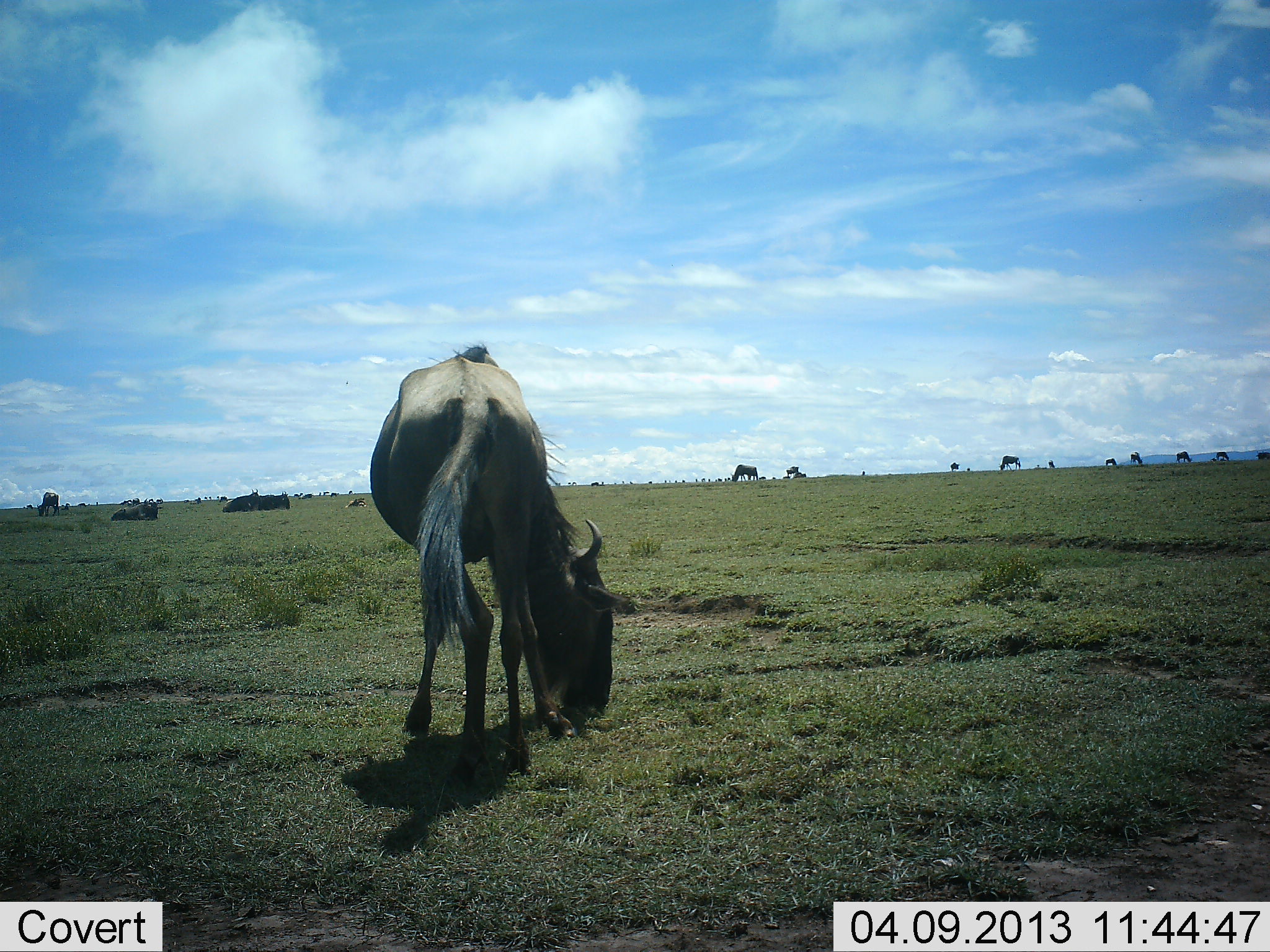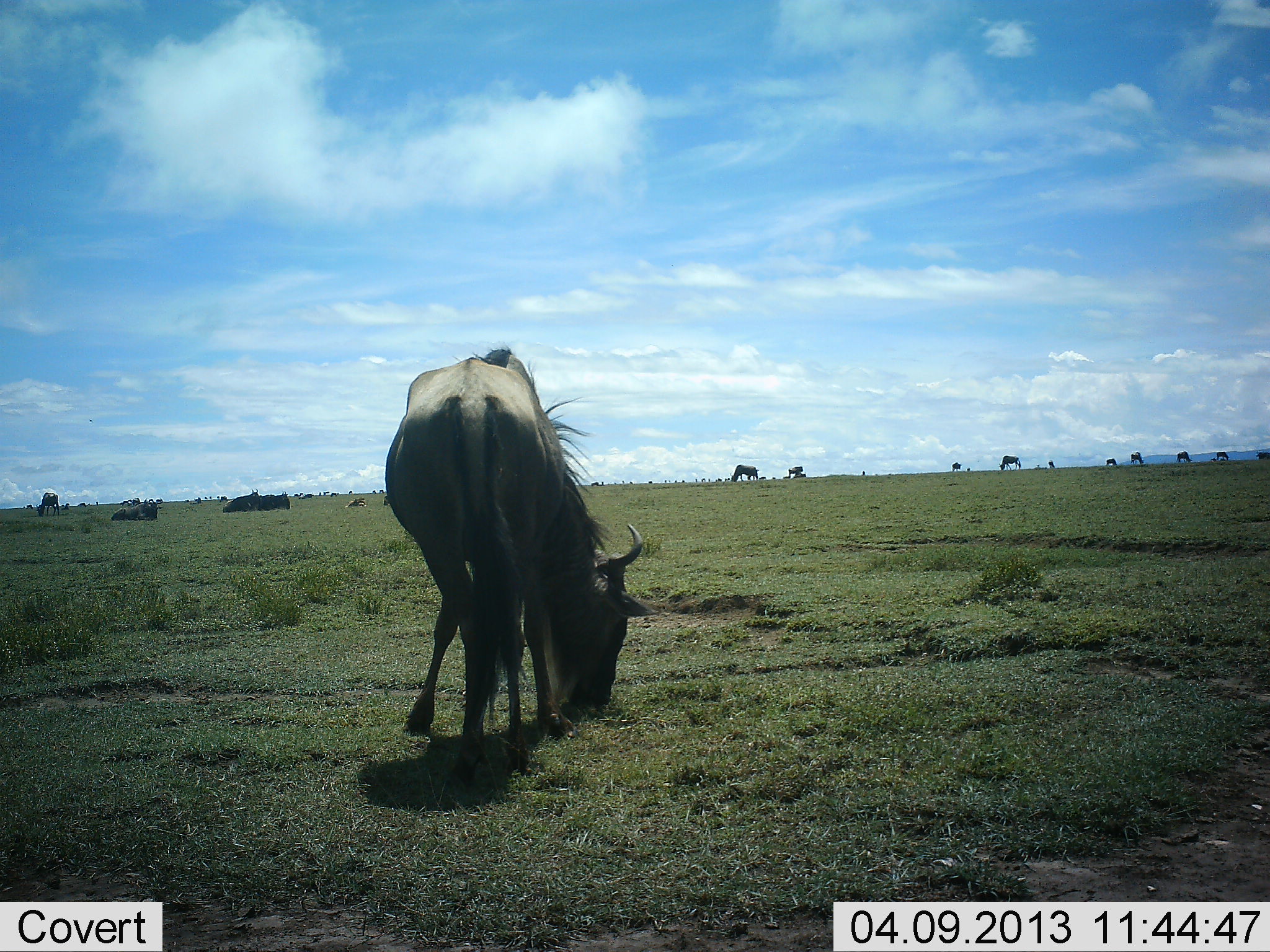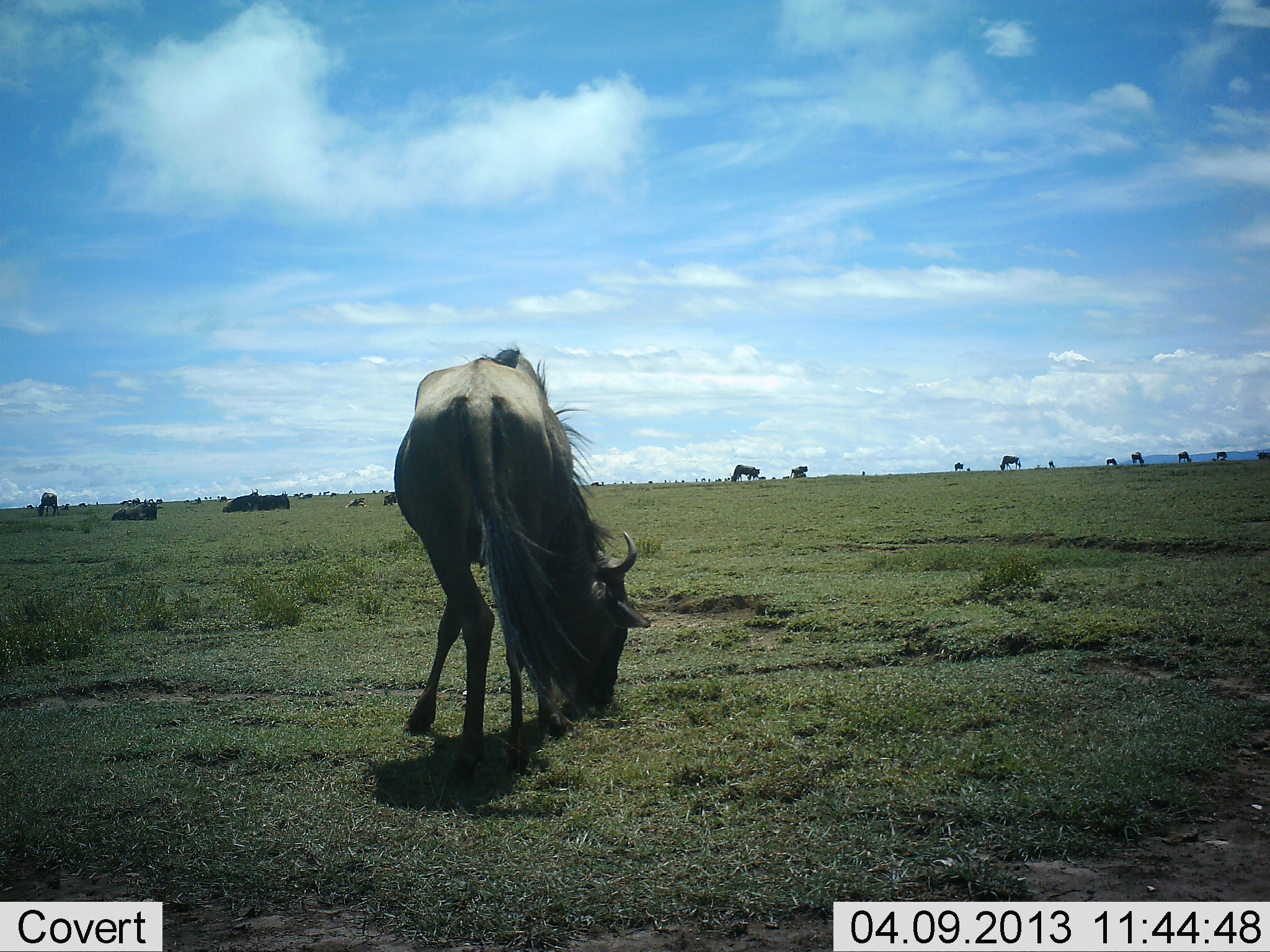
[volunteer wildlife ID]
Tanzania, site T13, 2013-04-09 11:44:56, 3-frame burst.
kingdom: Animalia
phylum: Chordata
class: Mammalia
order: Artiodactyla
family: Bovidae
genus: Connochaetes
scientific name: Connochaetes taurinus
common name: blue wildebeest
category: wildebeest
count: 11-50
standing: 38%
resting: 44%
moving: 12%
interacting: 6%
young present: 0%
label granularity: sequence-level